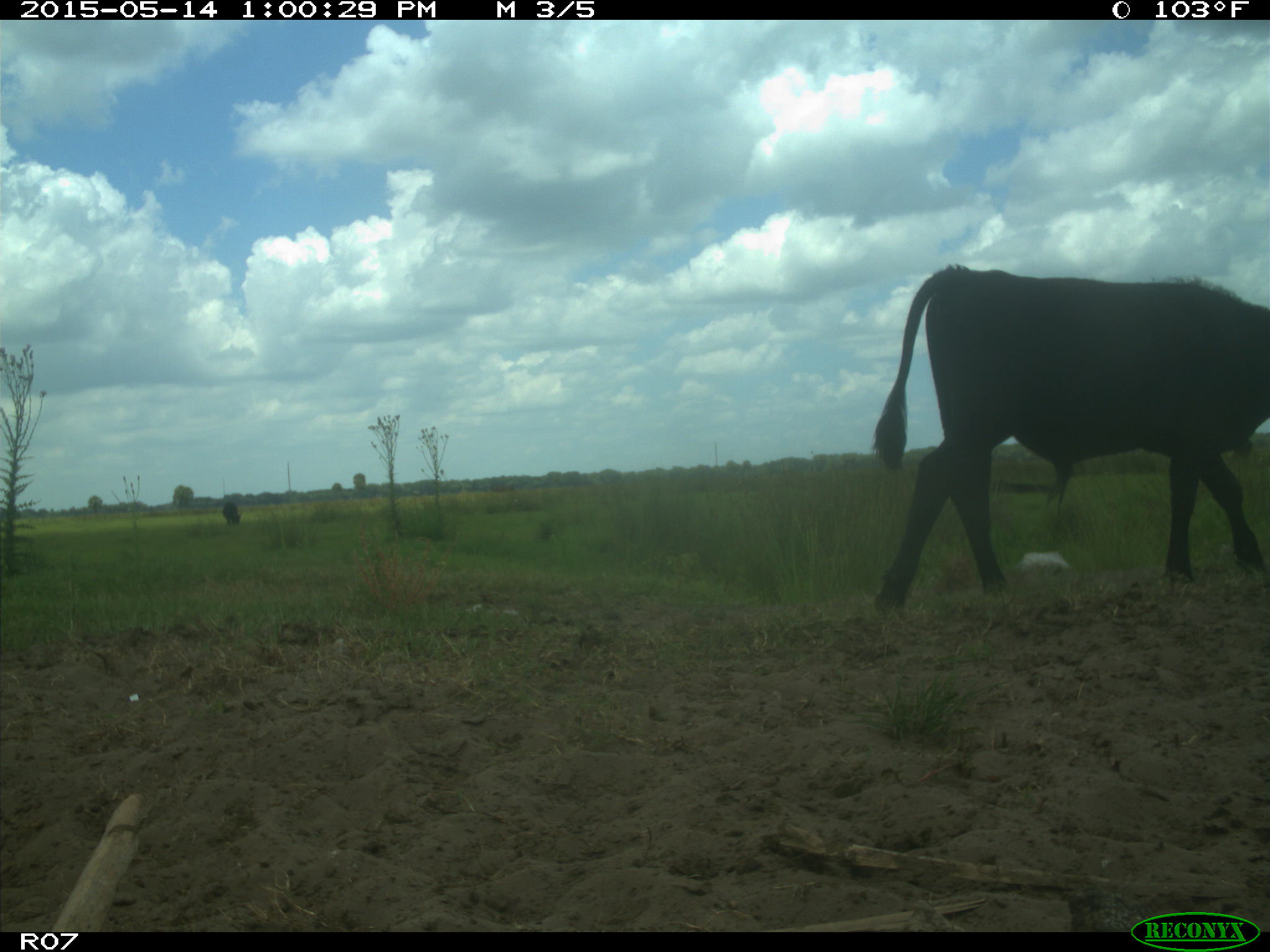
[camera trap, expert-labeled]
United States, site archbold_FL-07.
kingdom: Animalia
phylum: Chordata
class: Mammalia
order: Artiodactyla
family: Bovidae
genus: Bos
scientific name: Bos taurus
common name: domestic cow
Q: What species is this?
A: Bos taurus (domestic cow).